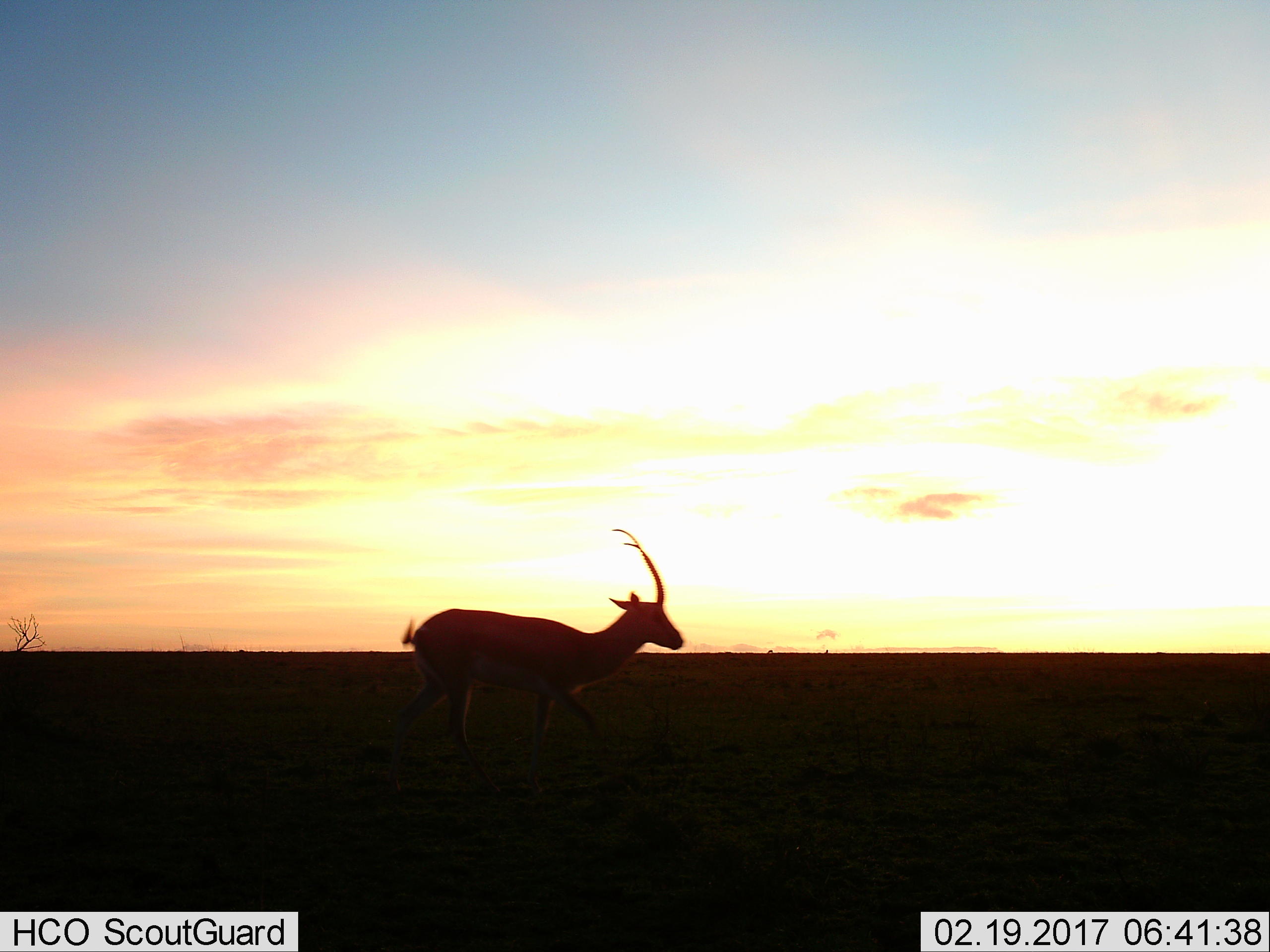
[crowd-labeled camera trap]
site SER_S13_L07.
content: unidentified animal